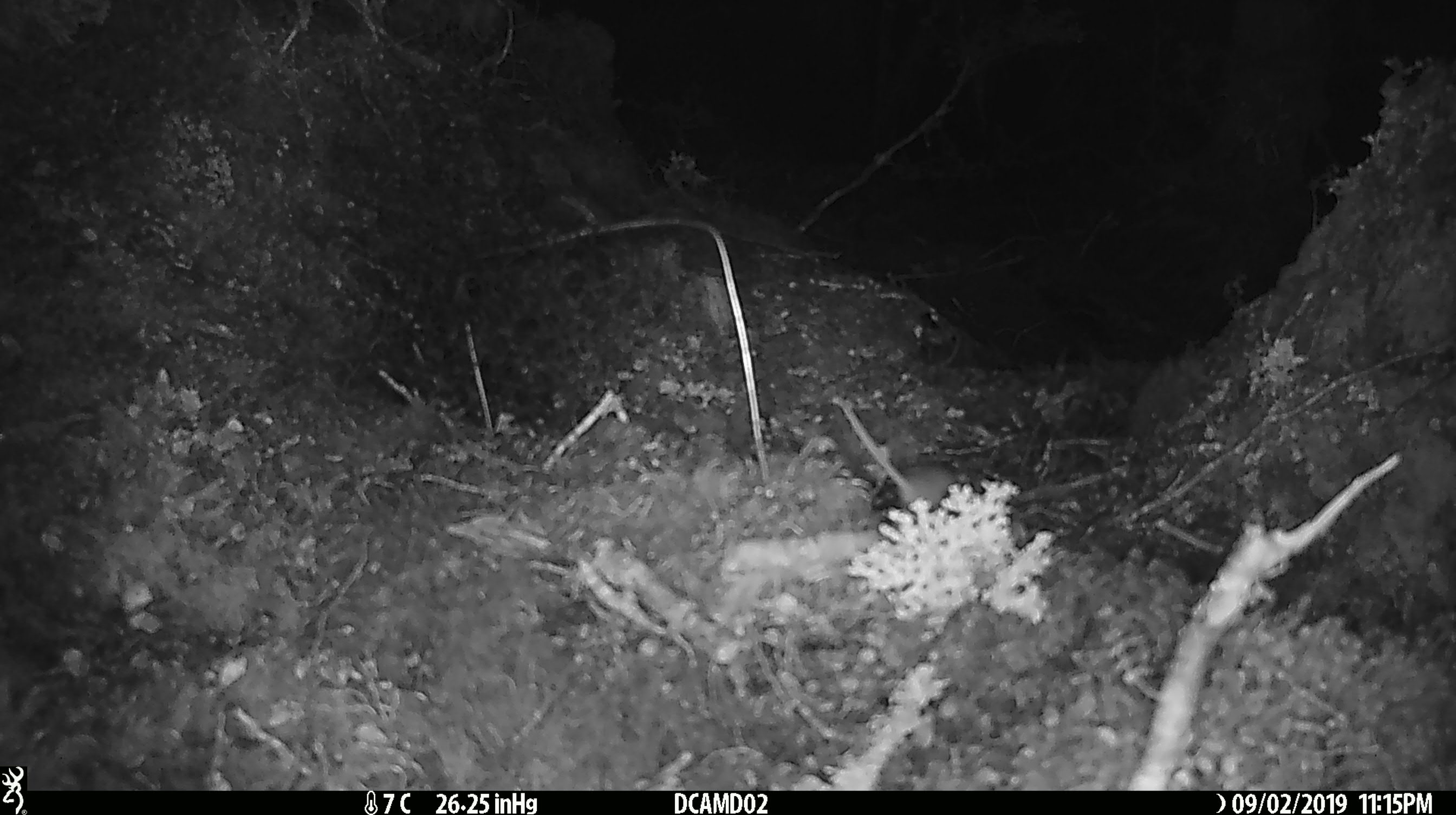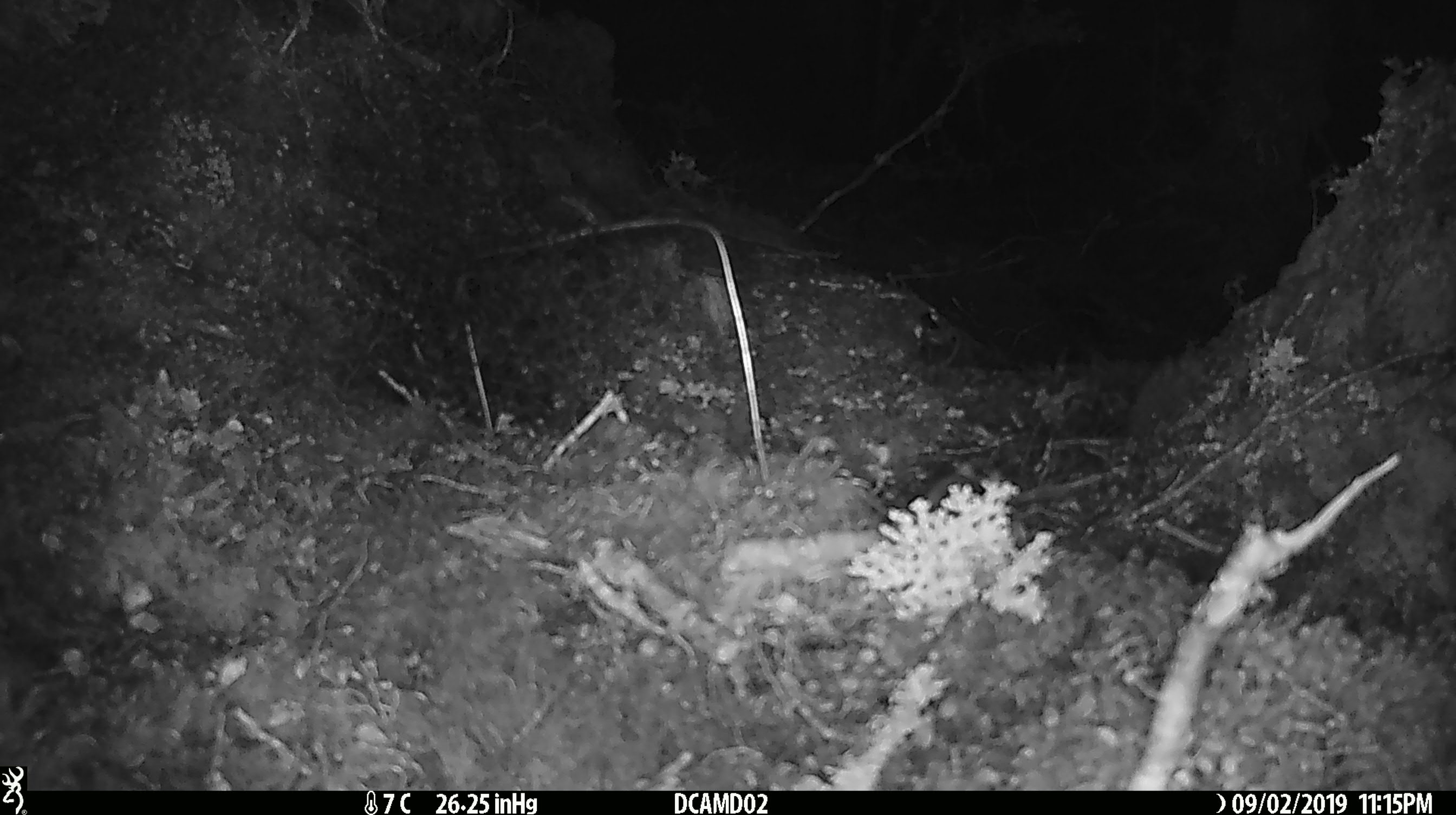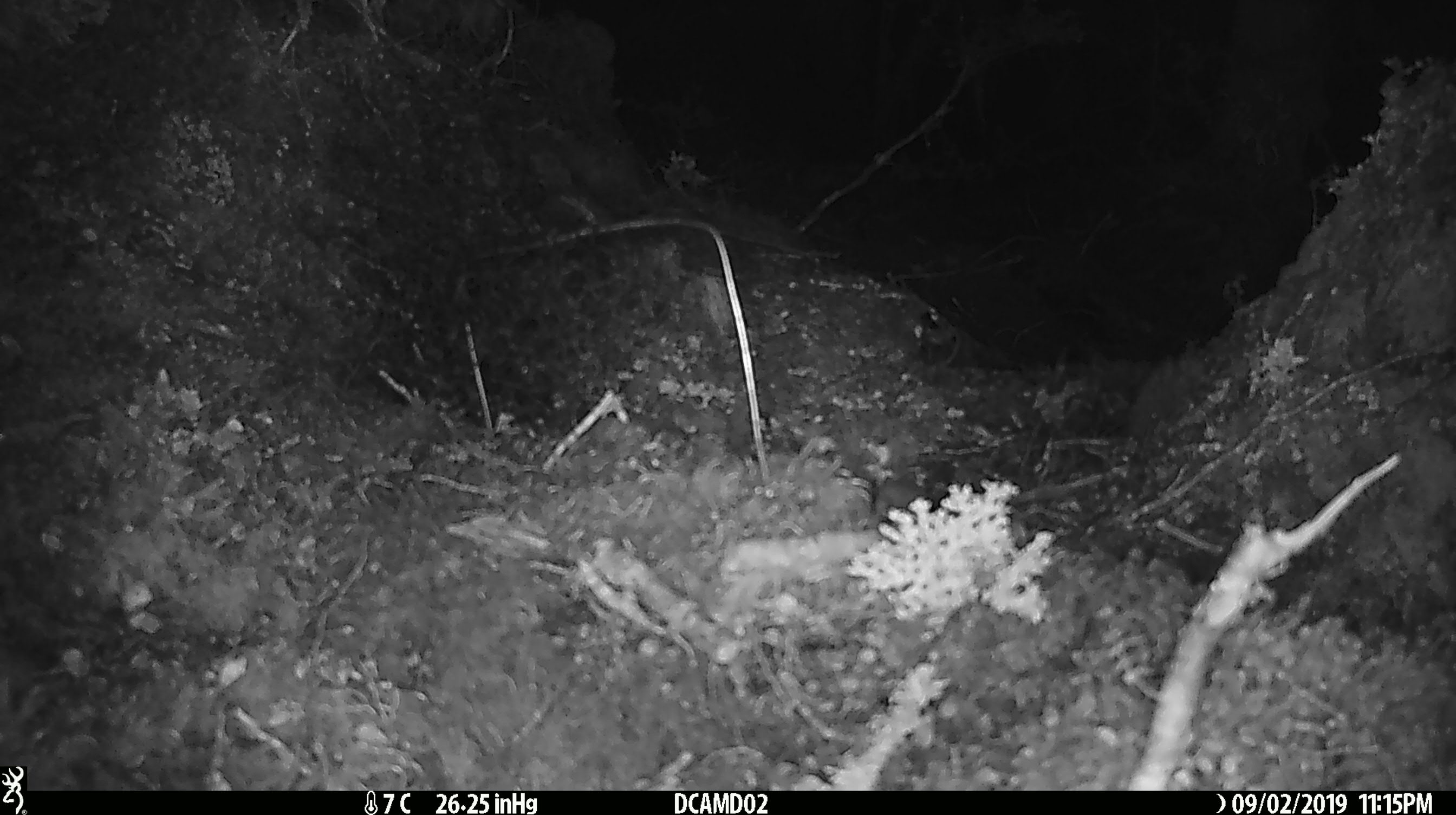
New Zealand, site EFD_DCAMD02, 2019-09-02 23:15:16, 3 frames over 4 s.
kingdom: Animalia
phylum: Chordata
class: Mammalia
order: Rodentia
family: Muridae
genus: Mus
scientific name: Mus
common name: mouse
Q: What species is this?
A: Mouse (Mus).